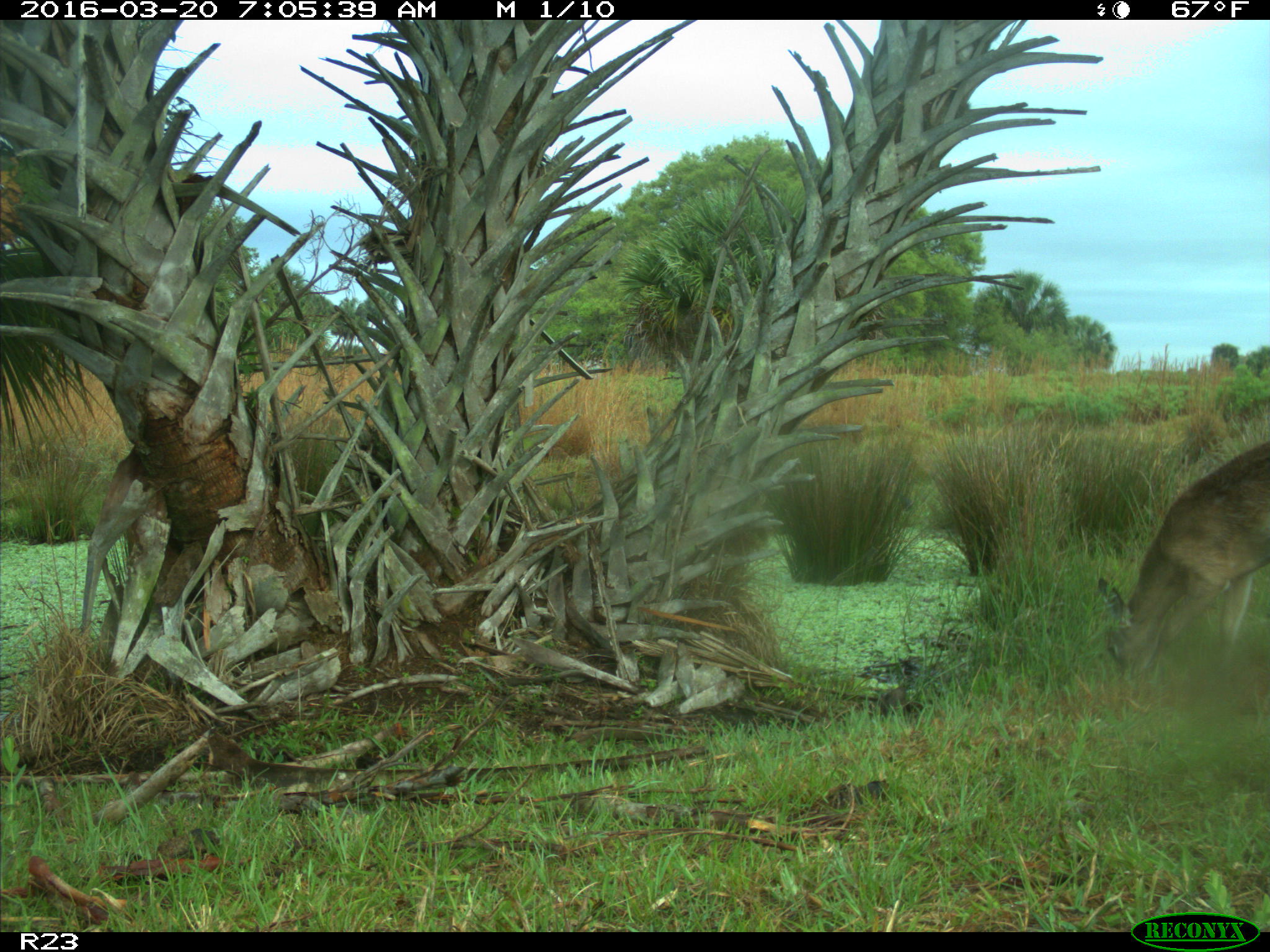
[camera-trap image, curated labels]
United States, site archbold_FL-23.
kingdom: Animalia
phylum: Chordata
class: Mammalia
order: Artiodactyla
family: Cervidae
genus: Odocoileus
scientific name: Odocoileus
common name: deer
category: unidentified deer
Unidentified deer (deer) (Odocoileus).